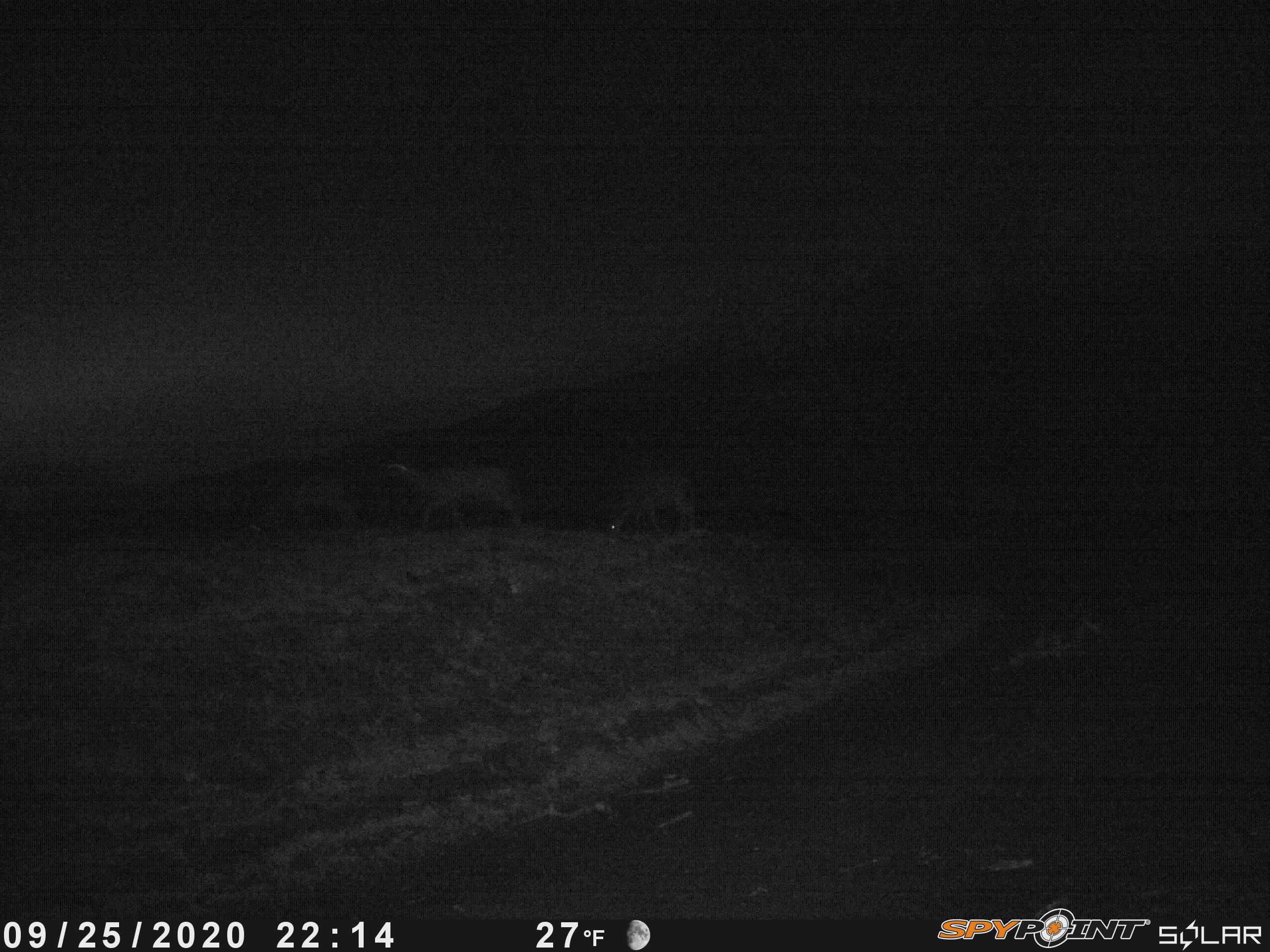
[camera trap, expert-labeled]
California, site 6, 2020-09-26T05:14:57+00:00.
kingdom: Animalia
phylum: Chordata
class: Mammalia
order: Artiodactyla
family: Cervidae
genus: Odocoileus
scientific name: Odocoileus hemionus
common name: mule deer